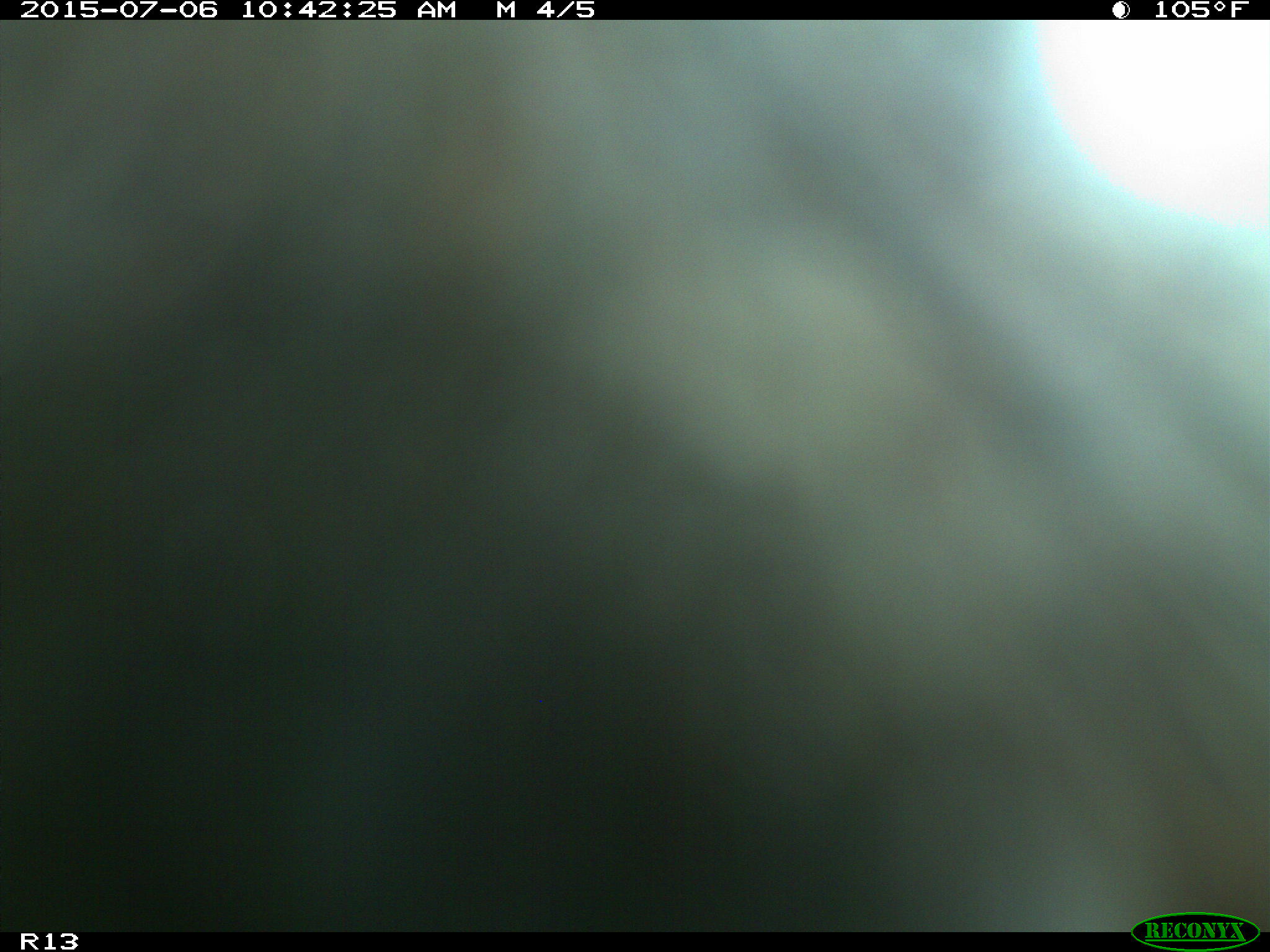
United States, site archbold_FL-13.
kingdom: Animalia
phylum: Chordata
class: Mammalia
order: Artiodactyla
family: Bovidae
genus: Bos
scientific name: Bos taurus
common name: domestic cow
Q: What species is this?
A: Bos taurus (domestic cow).